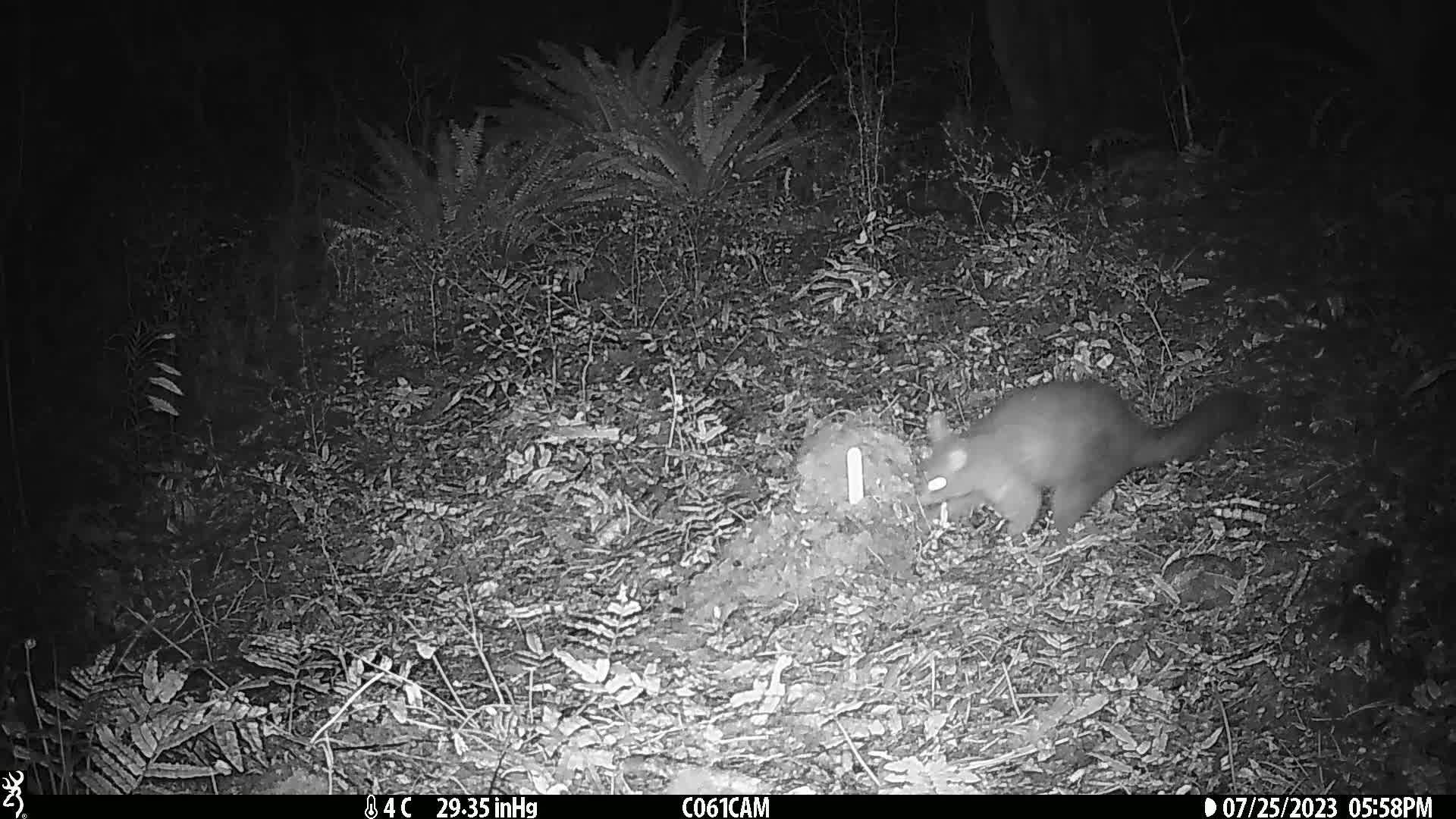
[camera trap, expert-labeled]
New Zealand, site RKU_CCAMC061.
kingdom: Animalia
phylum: Chordata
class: Mammalia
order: Diprotodontia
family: Phalangeridae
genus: Trichosurus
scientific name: Trichosurus vulpecula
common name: common brushtail possum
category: possum